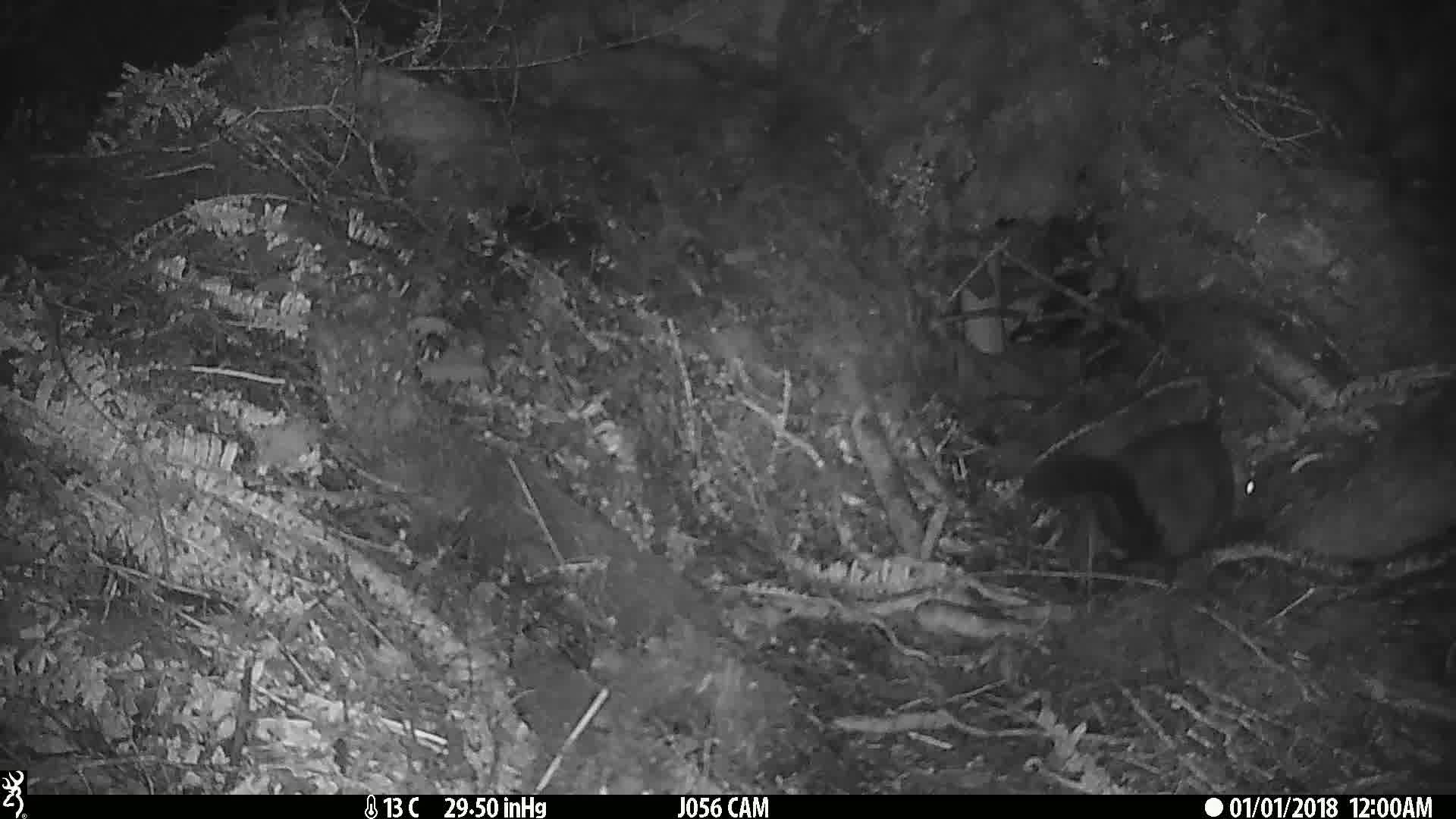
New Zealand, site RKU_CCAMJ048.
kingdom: Animalia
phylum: Chordata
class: Mammalia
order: Diprotodontia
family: Phalangeridae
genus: Trichosurus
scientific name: Trichosurus vulpecula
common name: common brushtail possum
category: possum